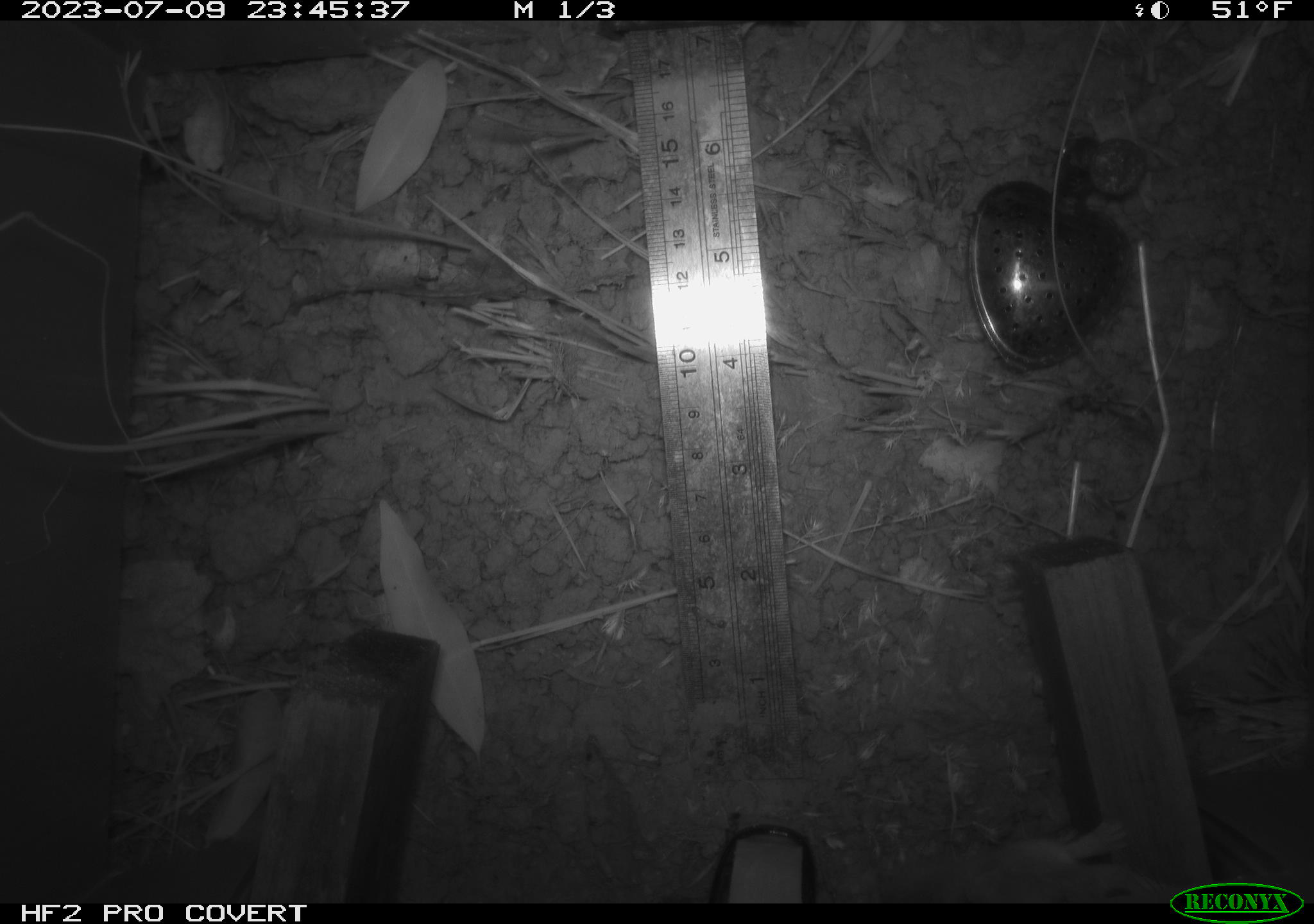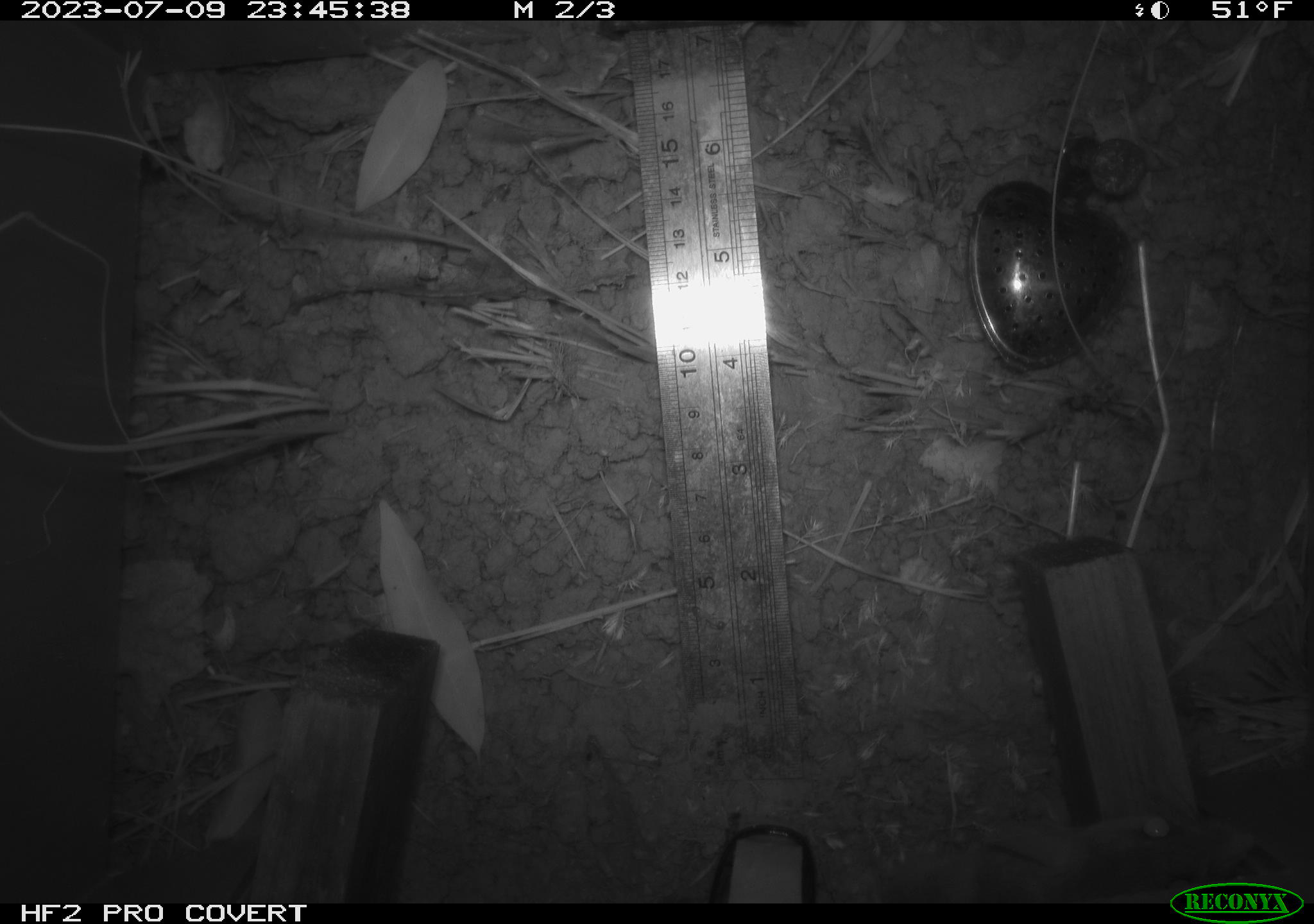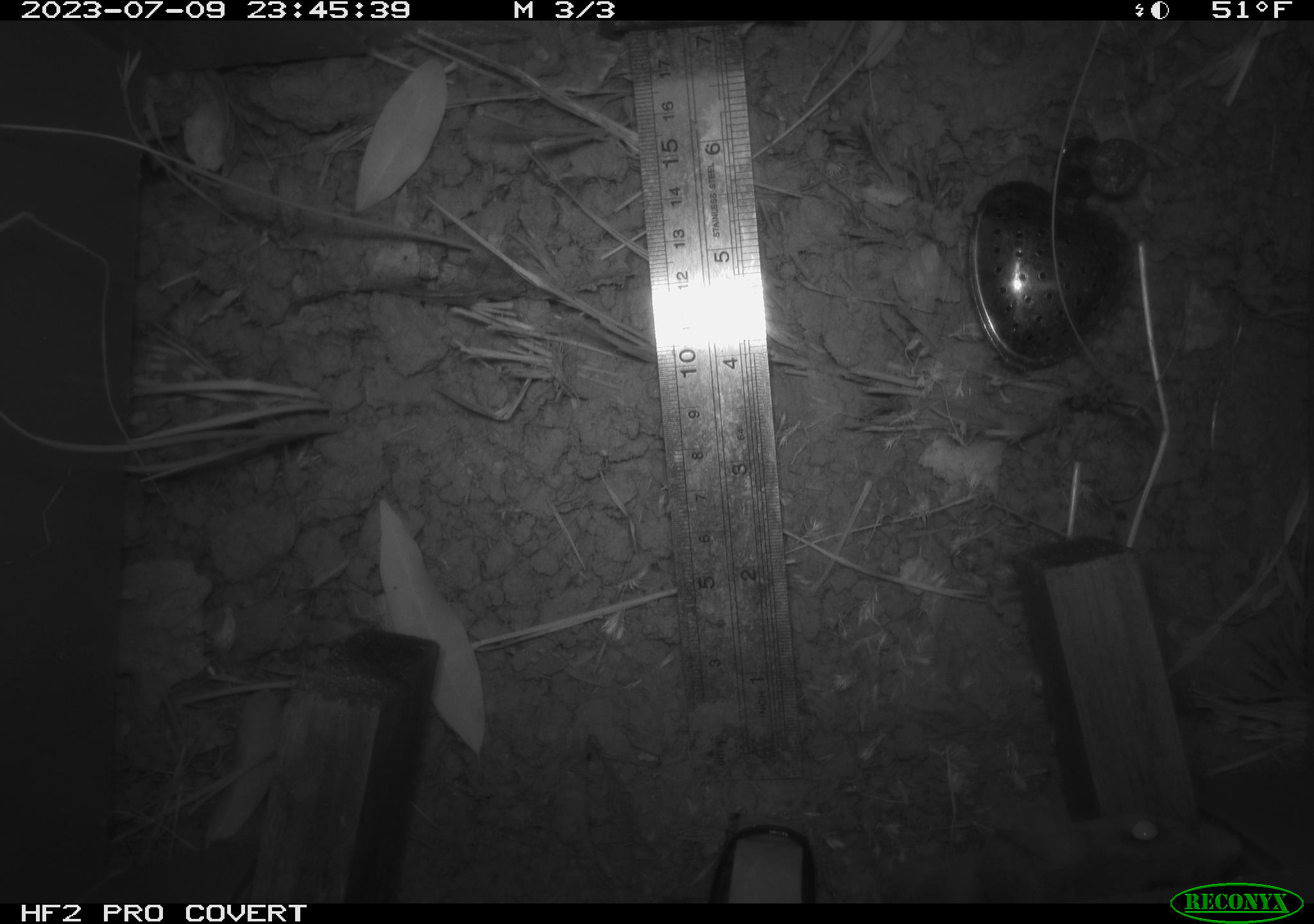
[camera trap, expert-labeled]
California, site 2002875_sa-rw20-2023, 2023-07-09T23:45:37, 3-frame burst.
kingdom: Animalia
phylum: Chordata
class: Mammalia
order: Rodentia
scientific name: Rodentia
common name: rodent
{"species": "rodent (Rodentia)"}